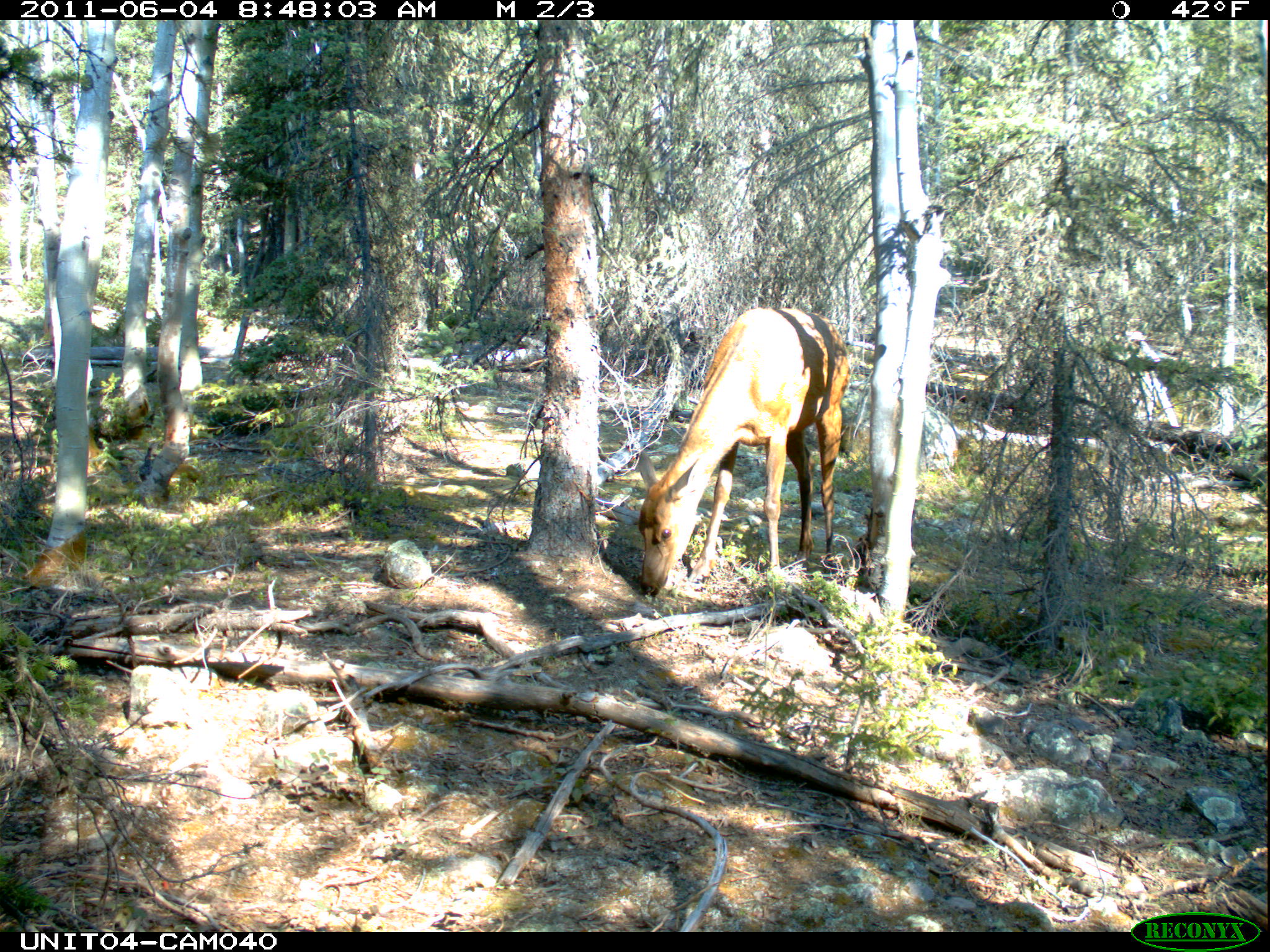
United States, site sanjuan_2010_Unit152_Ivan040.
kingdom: Animalia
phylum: Chordata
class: Mammalia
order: Artiodactyla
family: Cervidae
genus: Cervus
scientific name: Cervus elaphus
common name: red deer